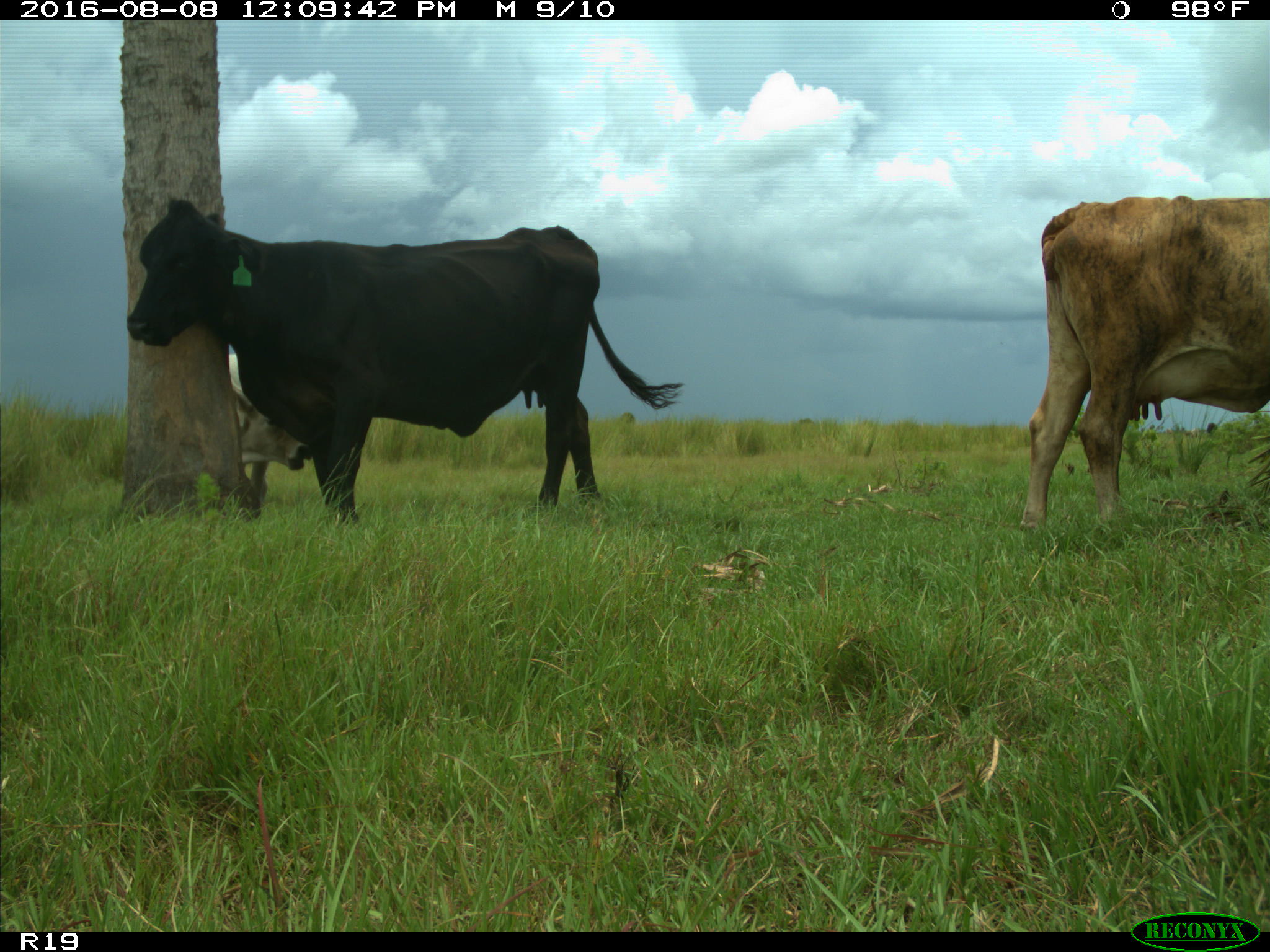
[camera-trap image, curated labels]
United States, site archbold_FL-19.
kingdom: Animalia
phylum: Chordata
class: Mammalia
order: Artiodactyla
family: Bovidae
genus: Bos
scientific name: Bos taurus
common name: domestic cow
Bos taurus (domestic cow).